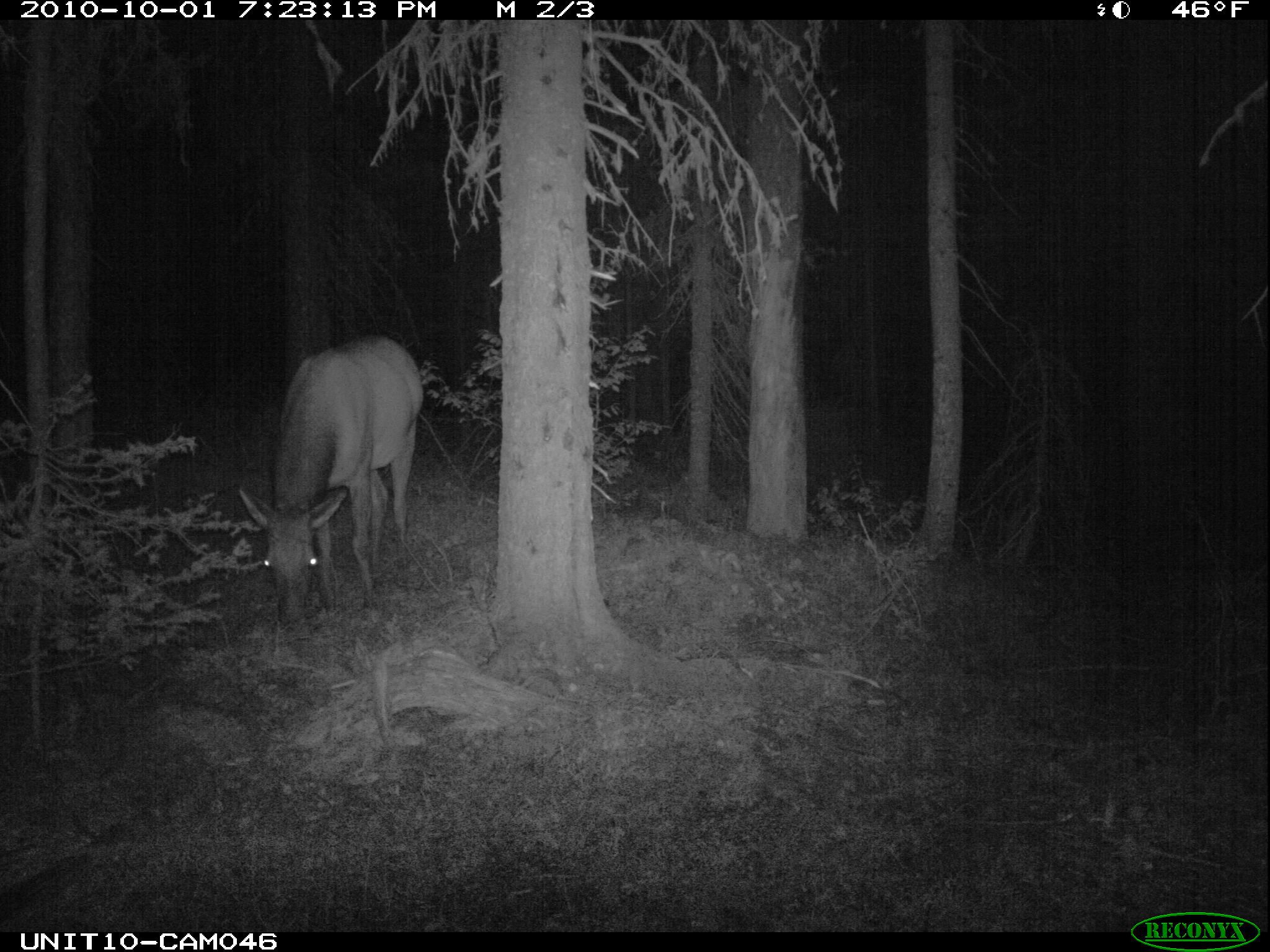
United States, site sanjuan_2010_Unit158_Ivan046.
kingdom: Animalia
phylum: Chordata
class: Mammalia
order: Artiodactyla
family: Cervidae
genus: Cervus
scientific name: Cervus elaphus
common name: red deer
Cervus elaphus (red deer).